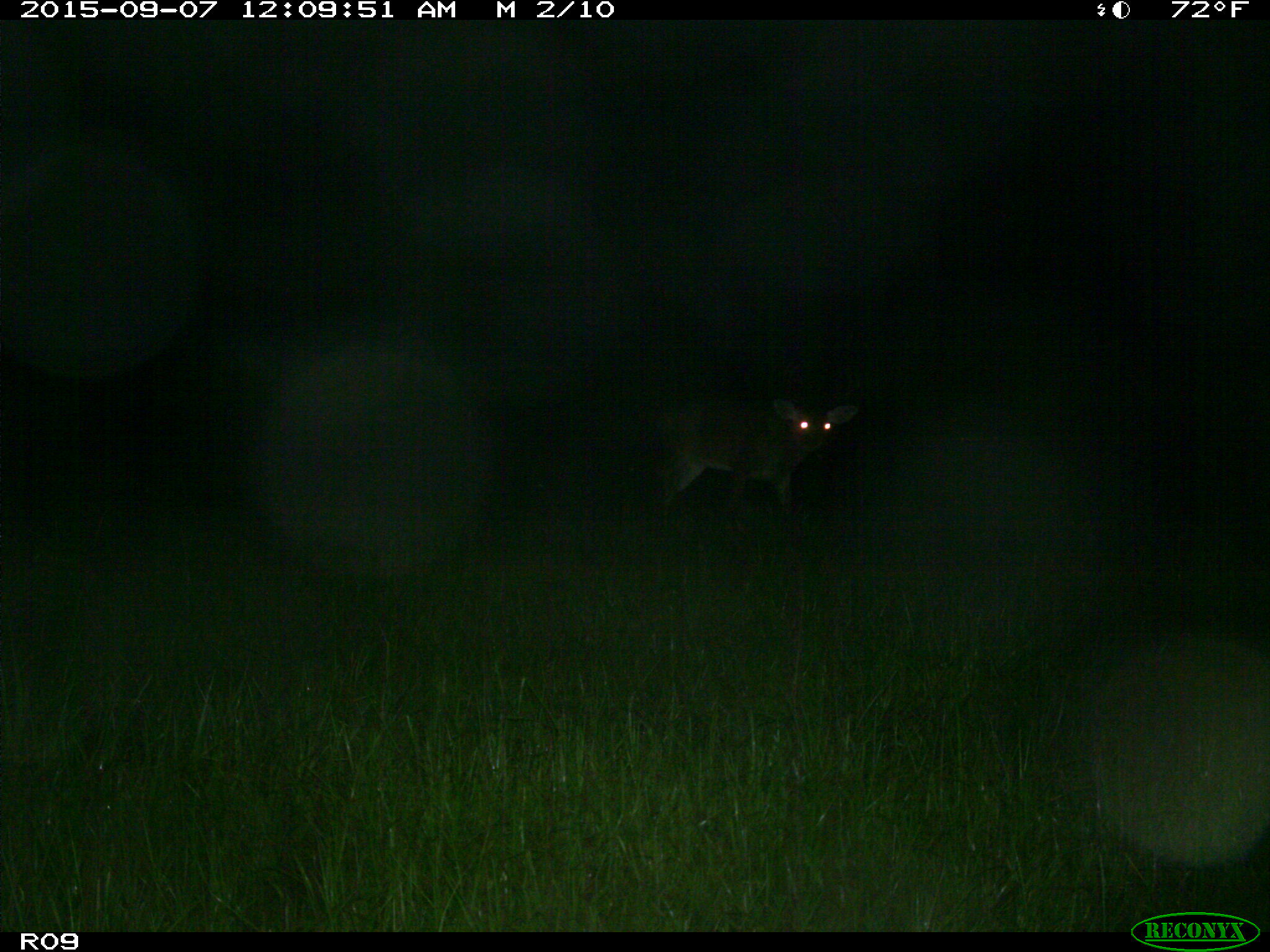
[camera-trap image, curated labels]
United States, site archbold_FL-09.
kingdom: Animalia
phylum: Chordata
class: Mammalia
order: Artiodactyla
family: Cervidae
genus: Odocoileus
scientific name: Odocoileus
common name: deer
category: unidentified deer